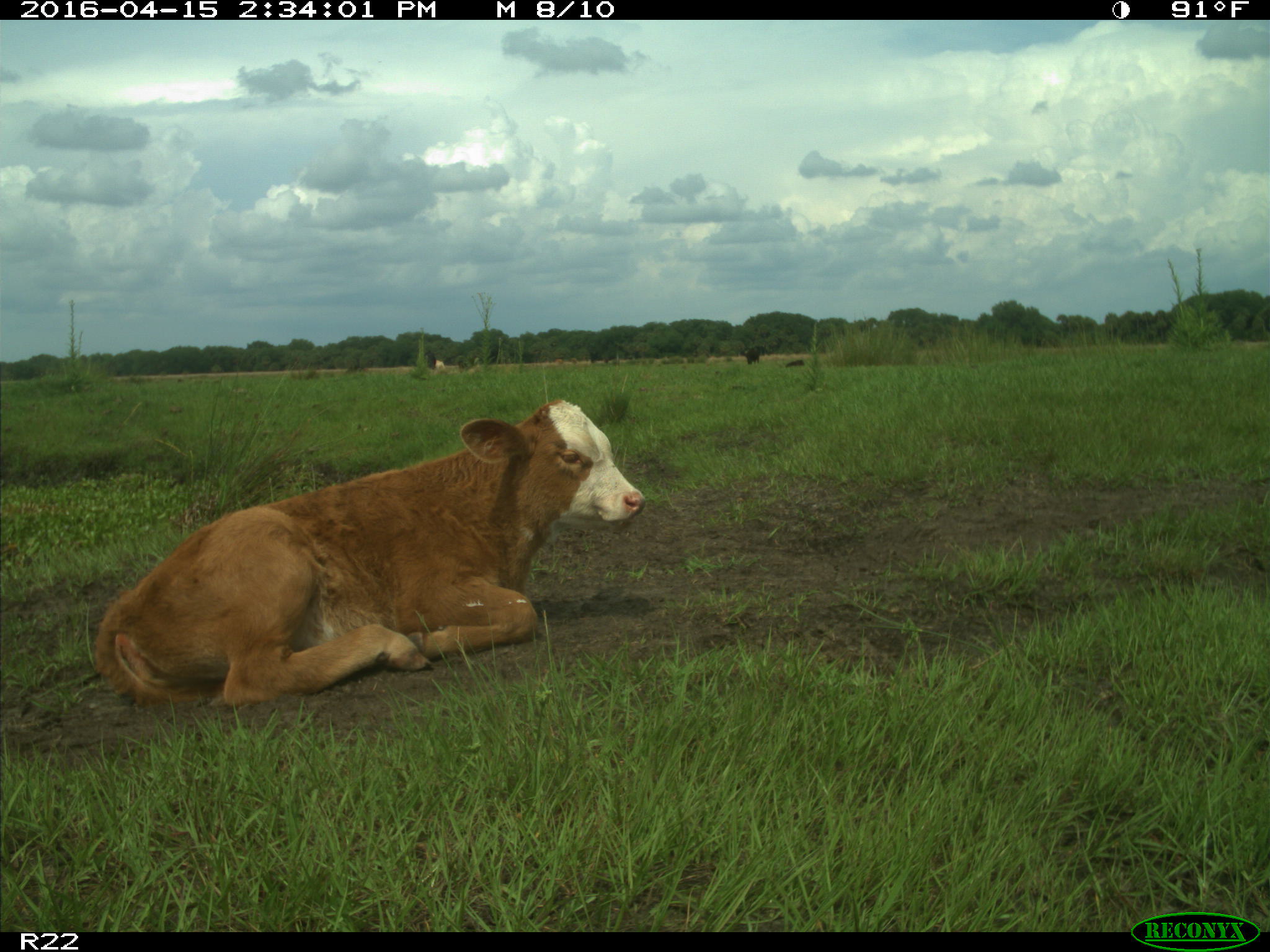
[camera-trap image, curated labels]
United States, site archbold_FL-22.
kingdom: Animalia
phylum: Chordata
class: Mammalia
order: Artiodactyla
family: Bovidae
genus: Bos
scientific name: Bos taurus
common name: domestic cow